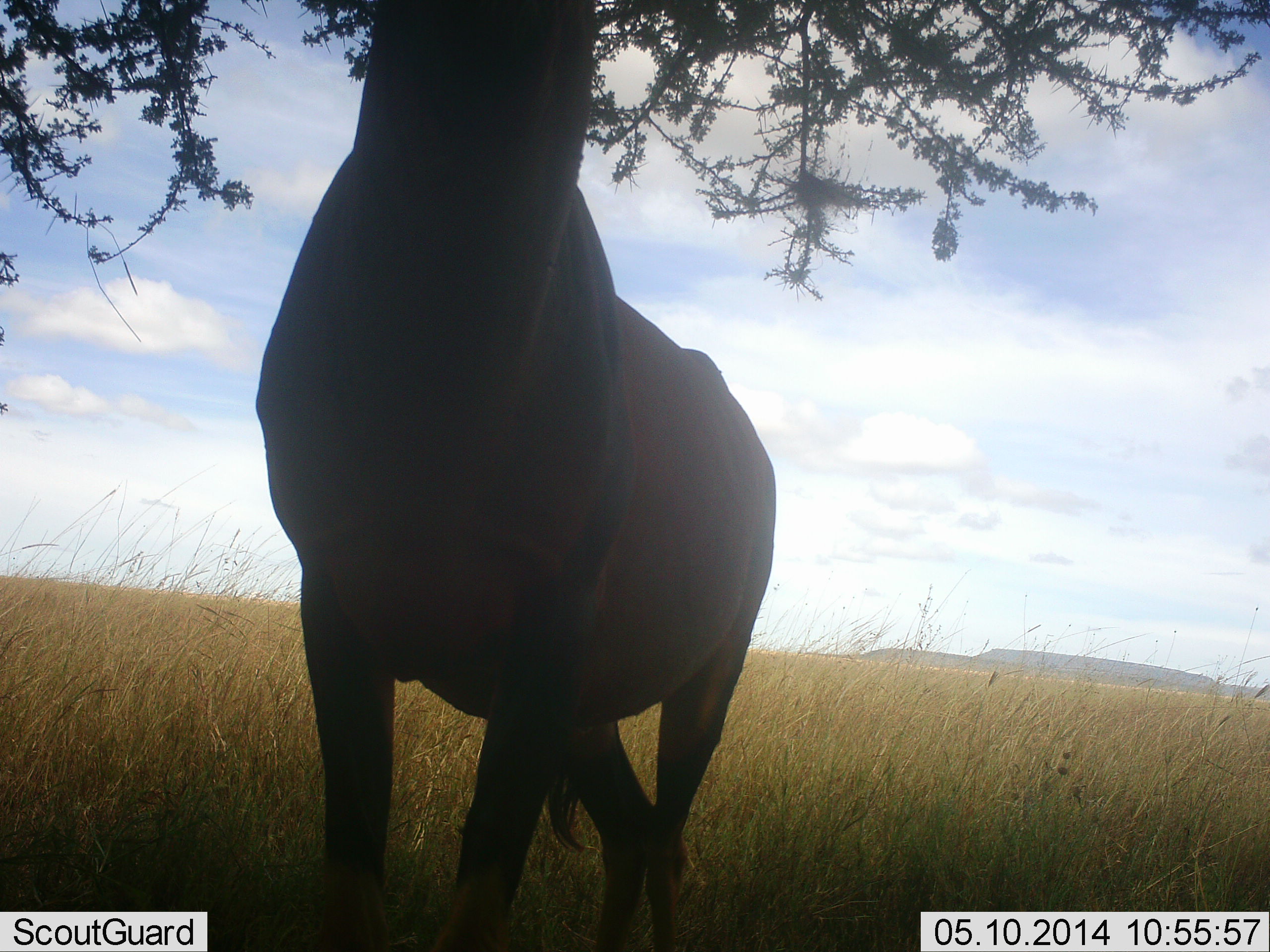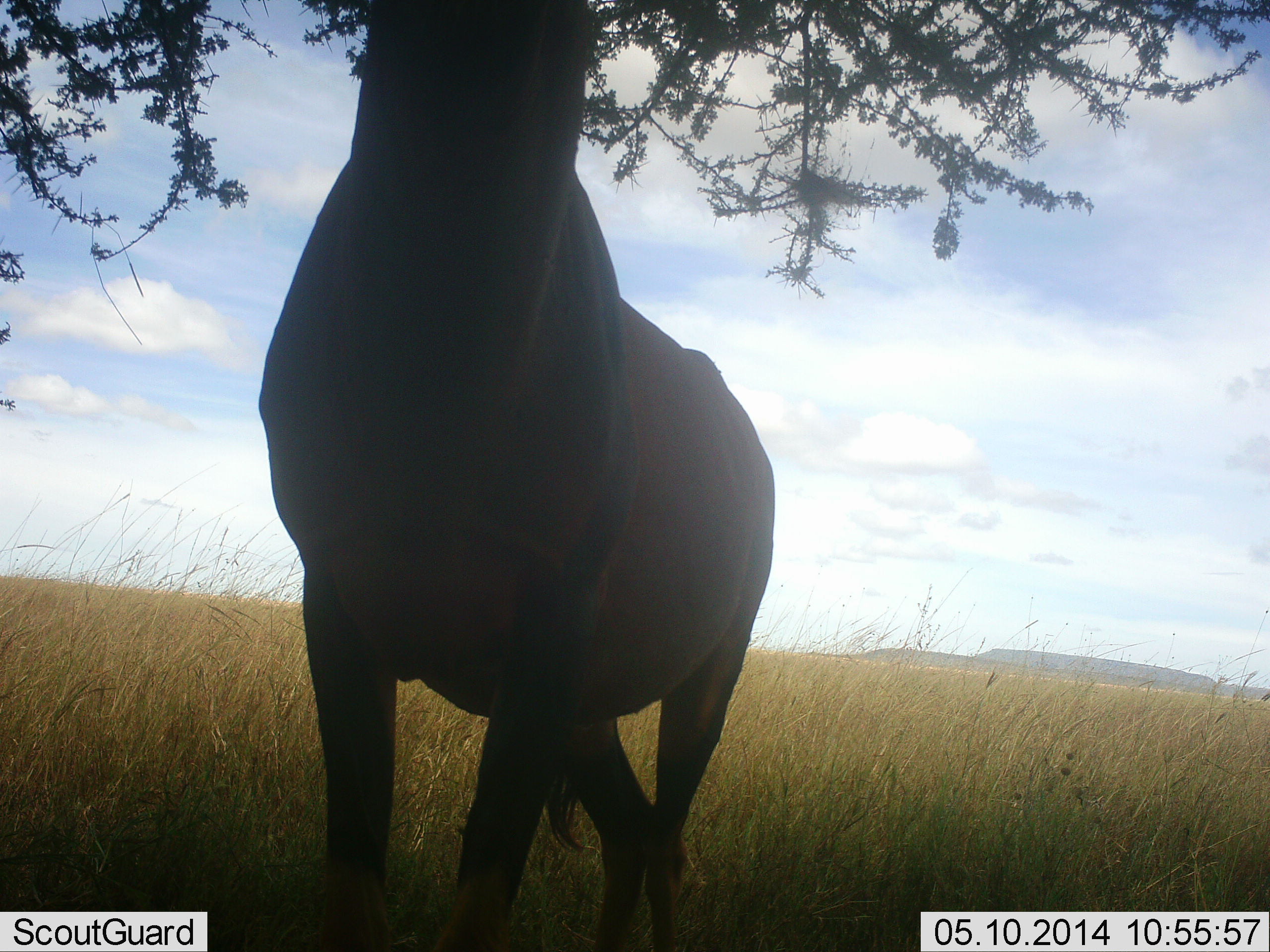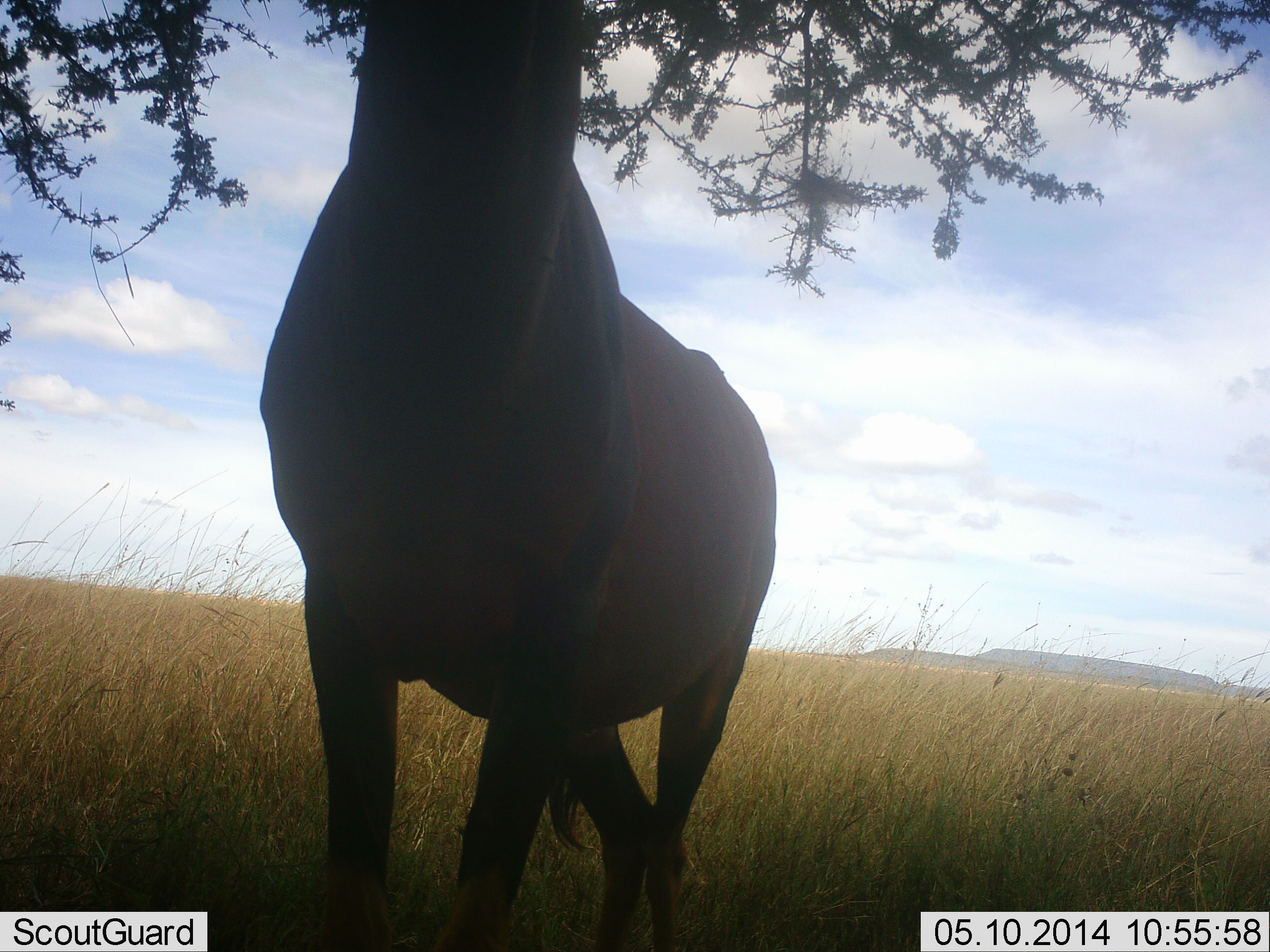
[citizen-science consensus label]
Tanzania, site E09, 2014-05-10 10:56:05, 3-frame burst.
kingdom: Animalia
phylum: Chordata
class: Mammalia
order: Artiodactyla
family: Bovidae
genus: Damaliscus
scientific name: Damaliscus lunatus jimela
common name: topi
Topi (Damaliscus lunatus jimela), count 1. Behavior (volunteer vote fractions): standing 78%, resting 0%, moving 0%, interacting 0%. Young present (vote fraction): 0%. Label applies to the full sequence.